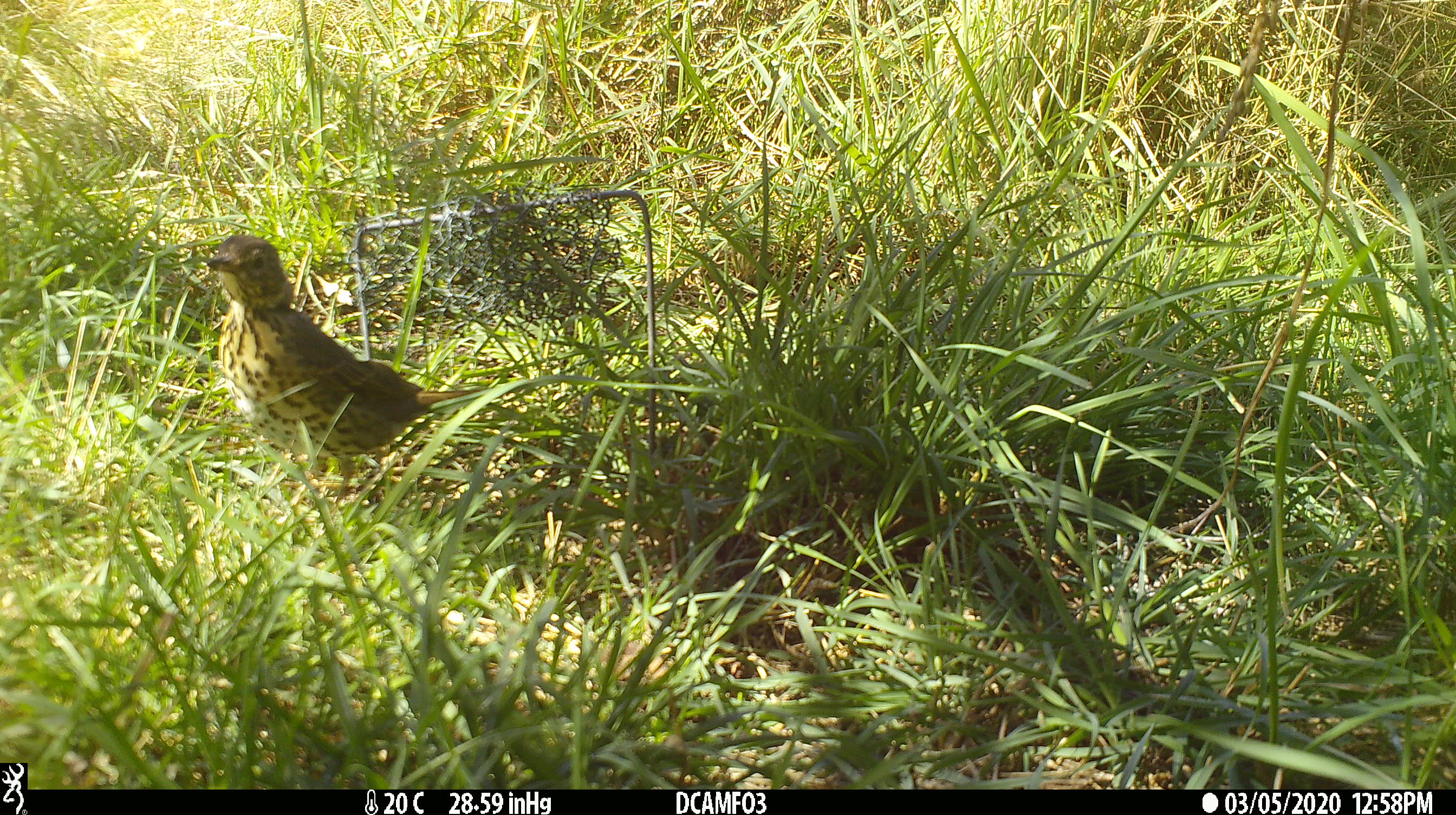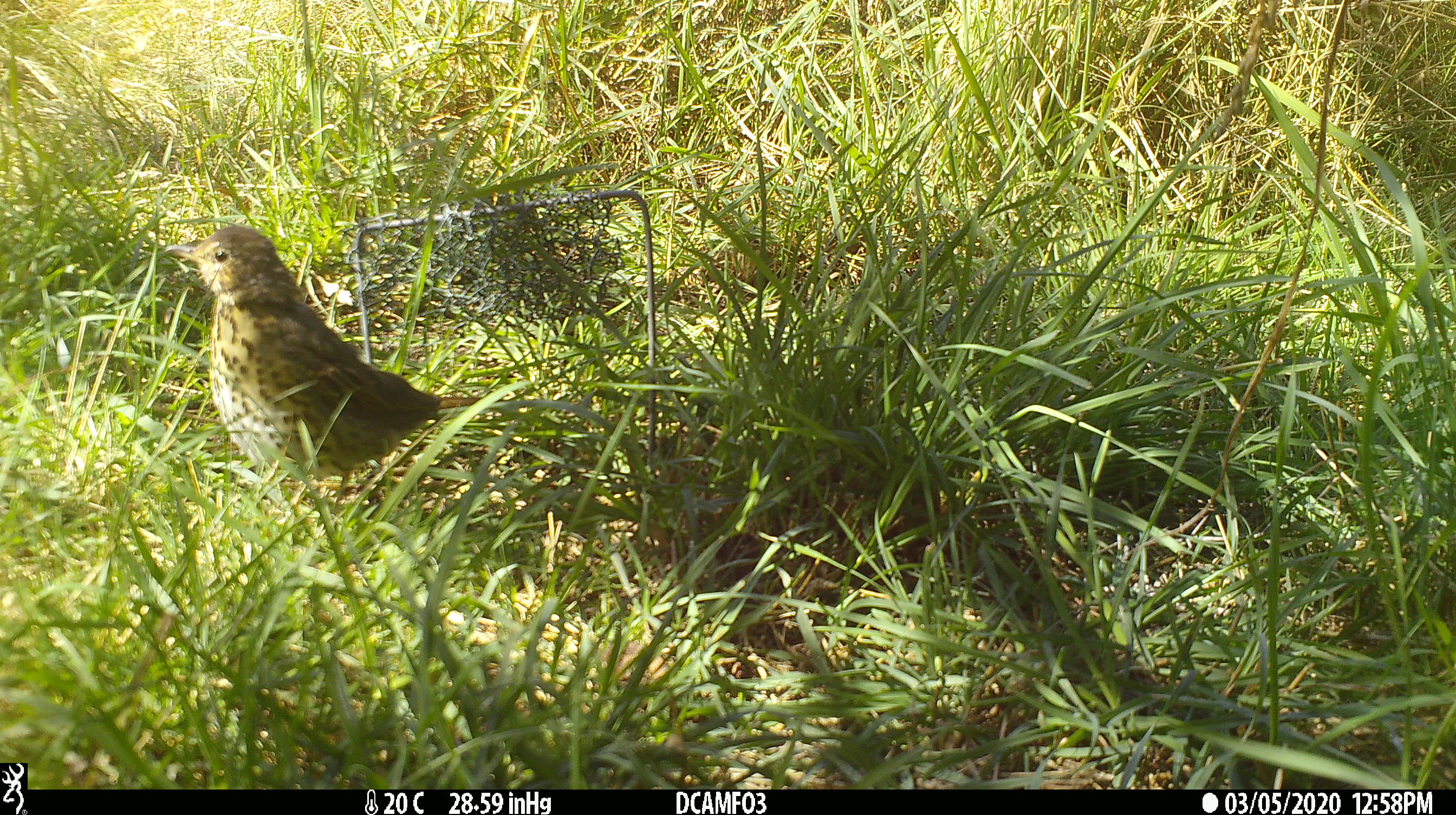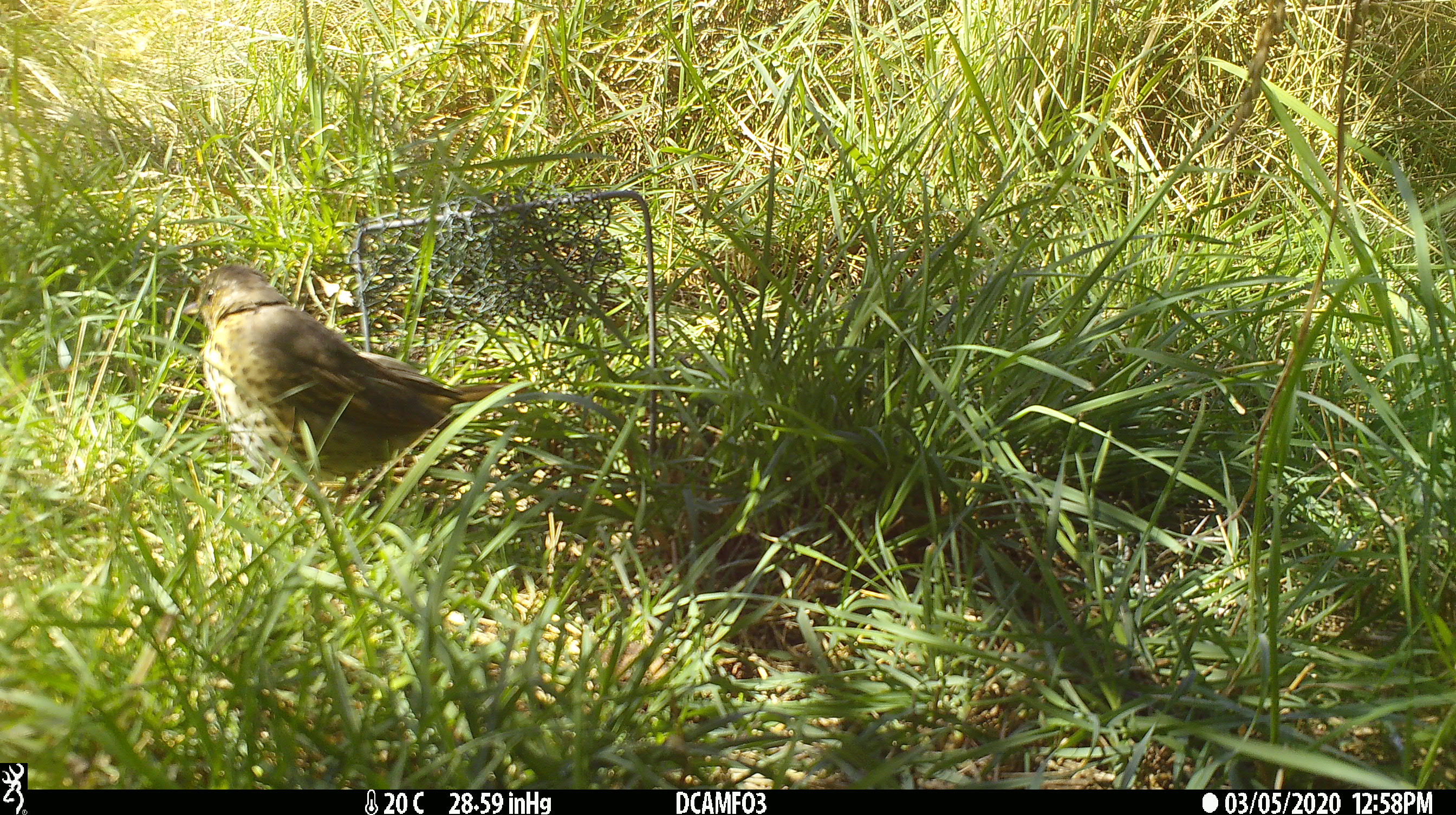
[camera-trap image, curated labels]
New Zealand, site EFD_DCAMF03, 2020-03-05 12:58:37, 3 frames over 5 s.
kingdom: Animalia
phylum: Chordata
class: Aves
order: Passeriformes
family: Turdidae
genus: Turdus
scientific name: Turdus philomelos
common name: song thrush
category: thrush